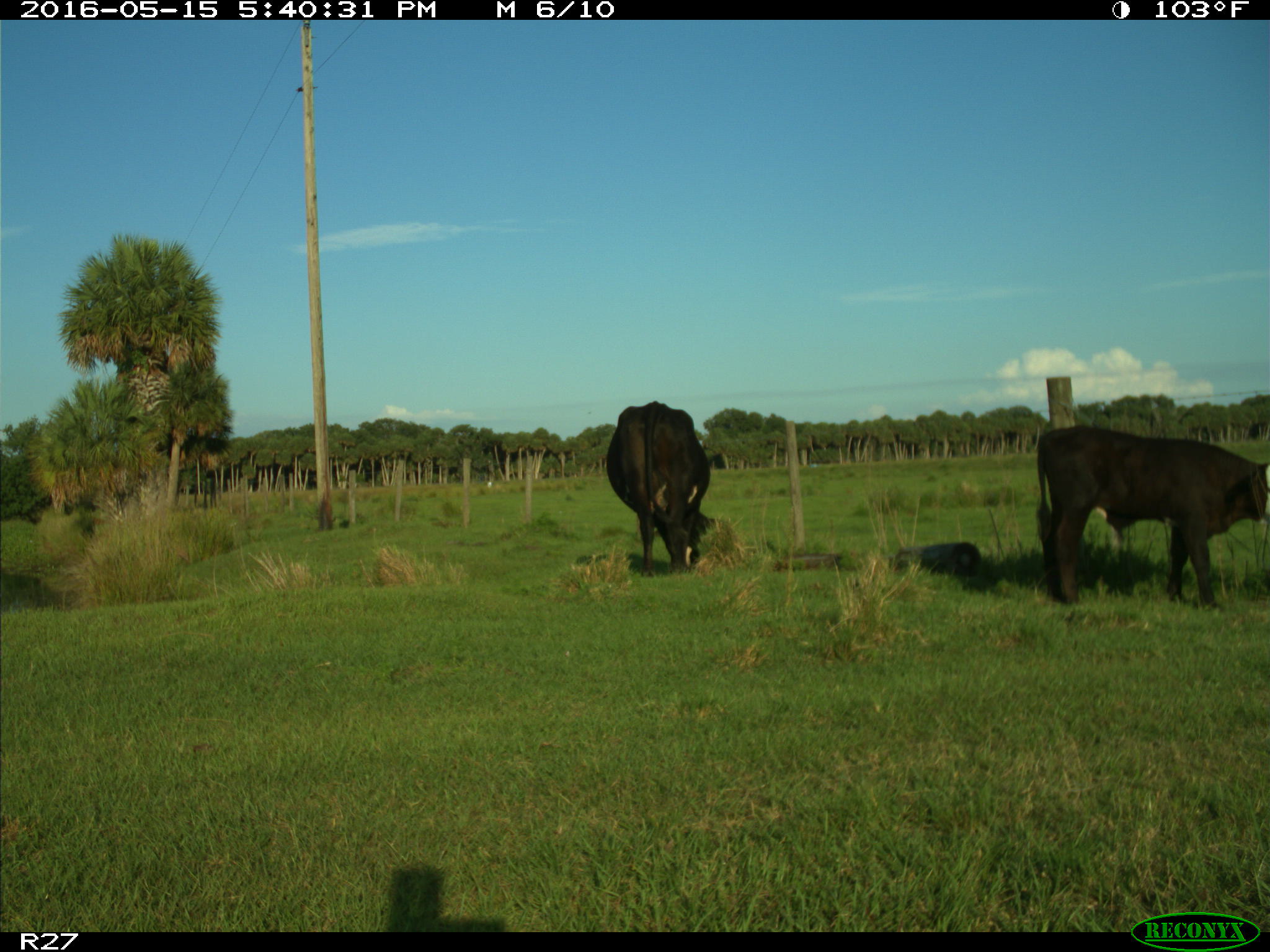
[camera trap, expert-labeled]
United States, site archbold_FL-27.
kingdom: Animalia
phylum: Chordata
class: Mammalia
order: Artiodactyla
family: Bovidae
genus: Bos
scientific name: Bos taurus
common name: domestic cow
Bos taurus (domestic cow).